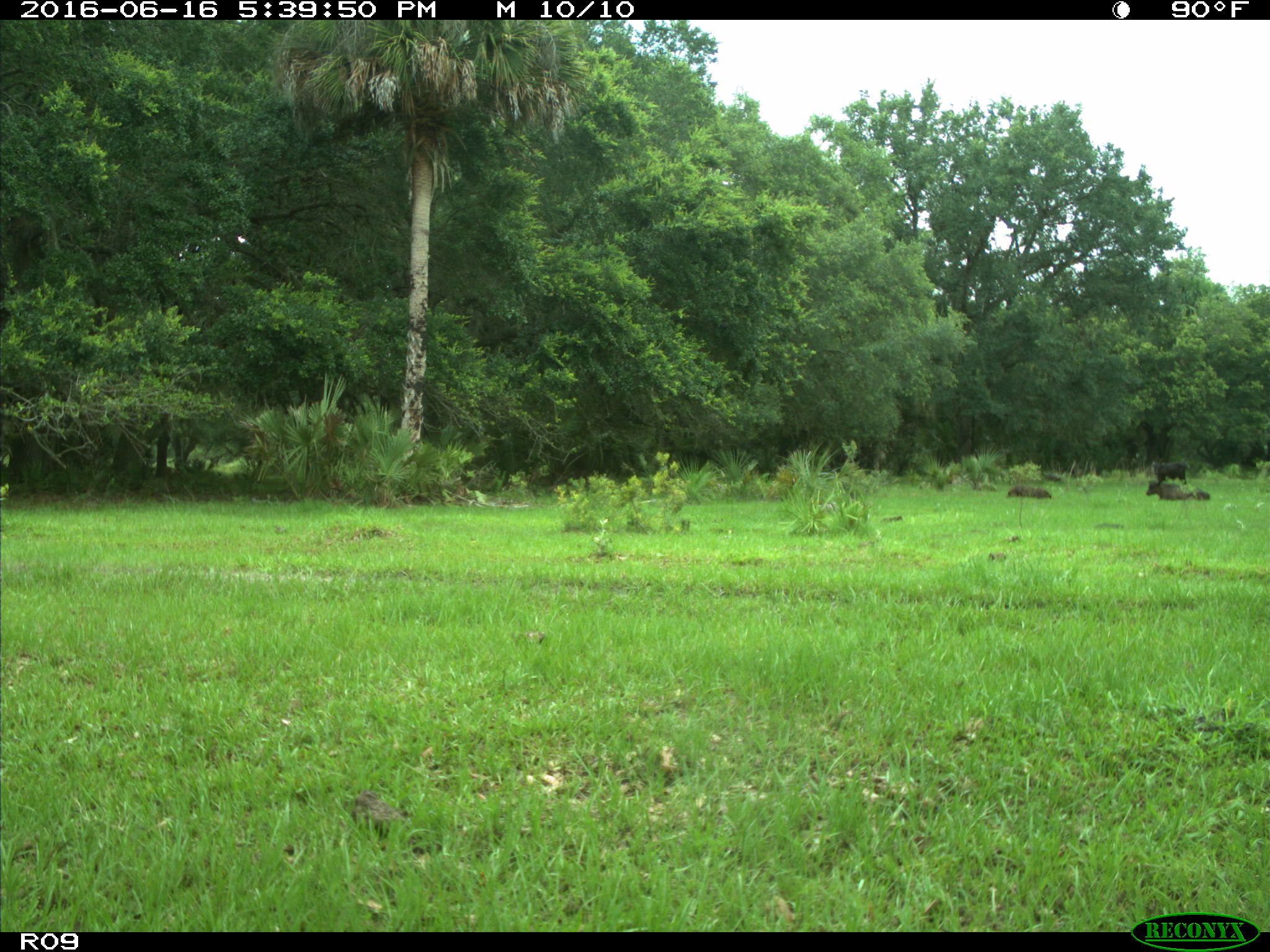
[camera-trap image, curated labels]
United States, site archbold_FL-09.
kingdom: Animalia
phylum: Chordata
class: Mammalia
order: Artiodactyla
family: Bovidae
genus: Bos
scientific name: Bos taurus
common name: domestic cow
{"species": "Bos taurus (domestic cow)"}